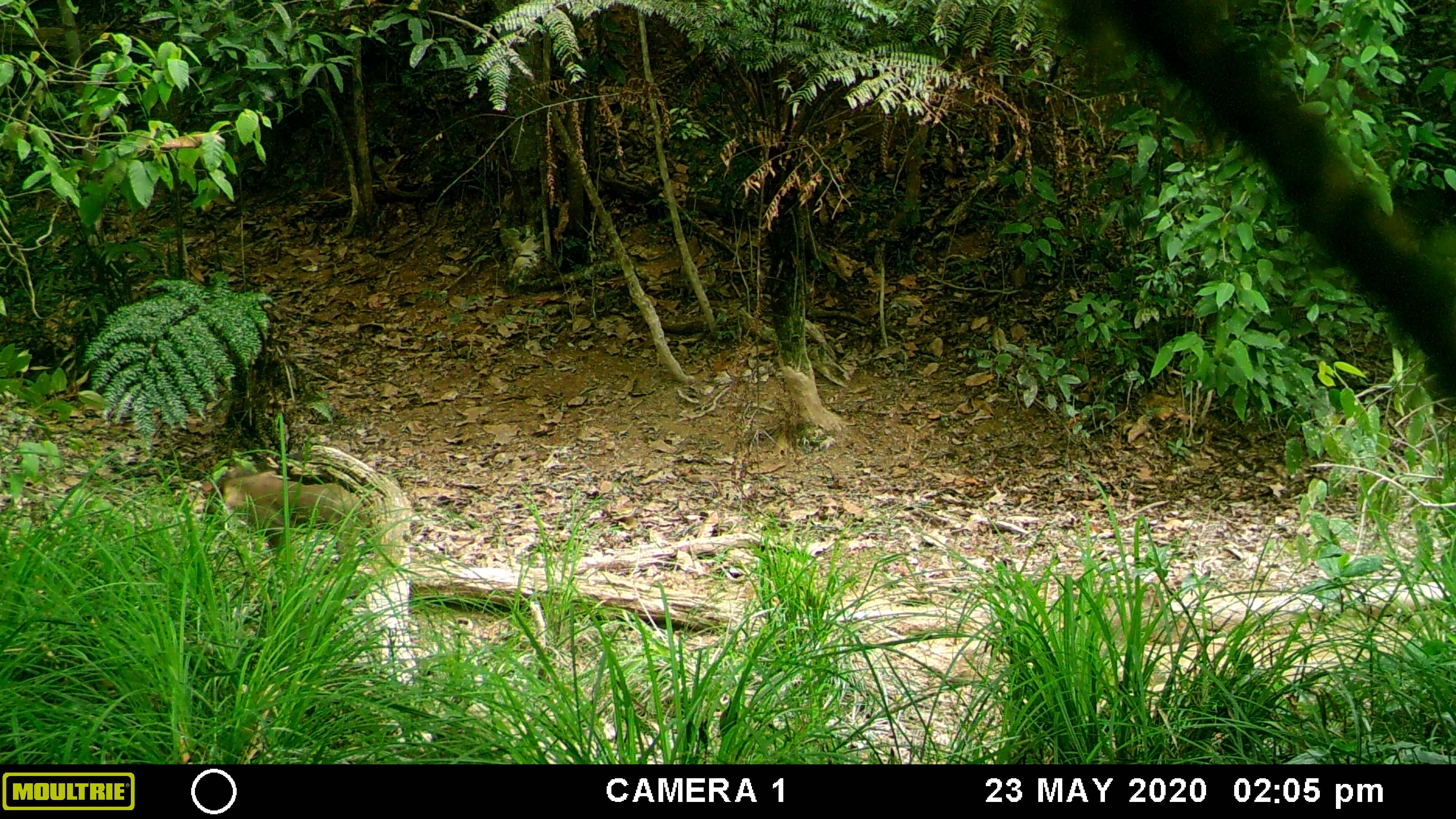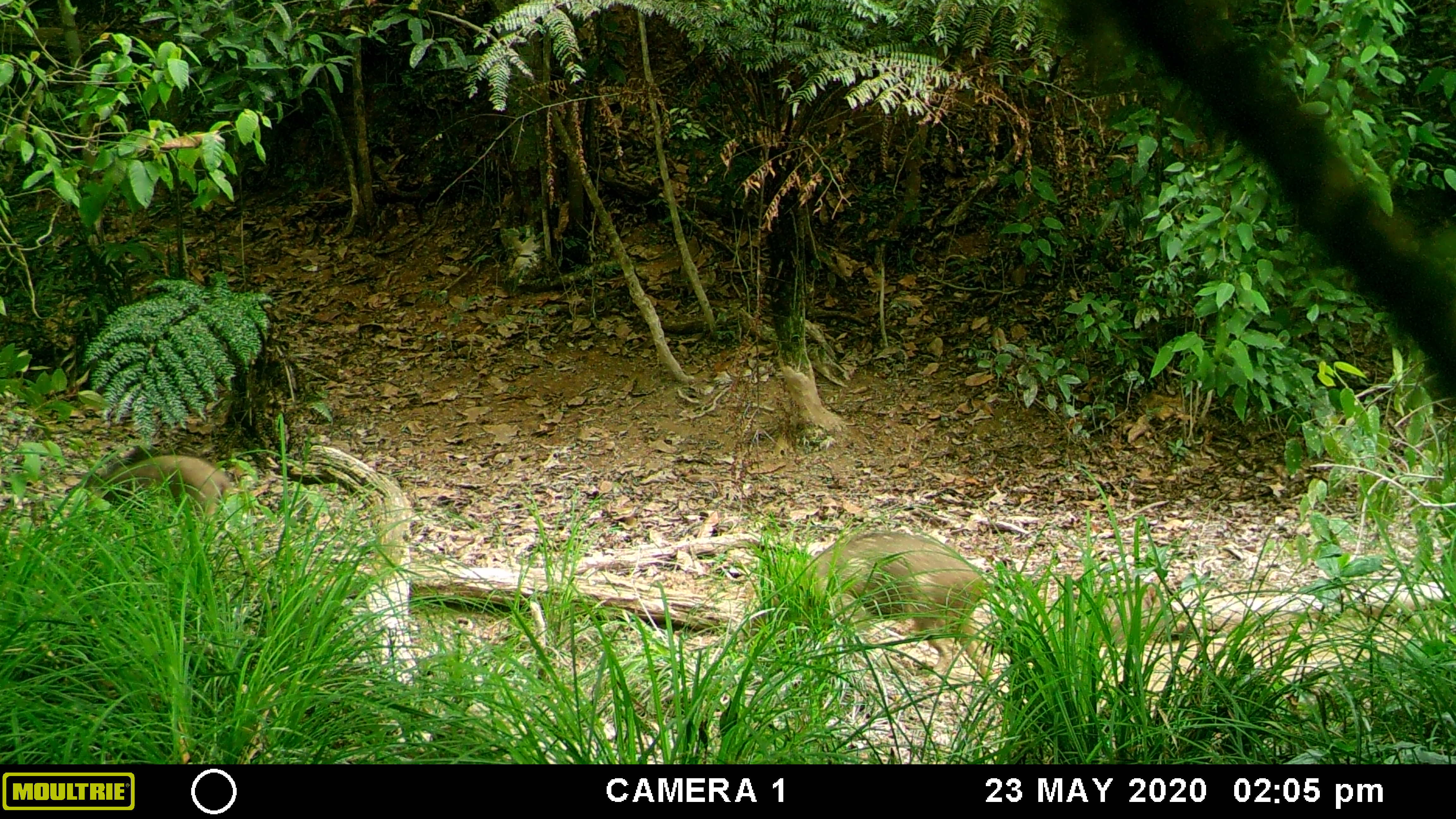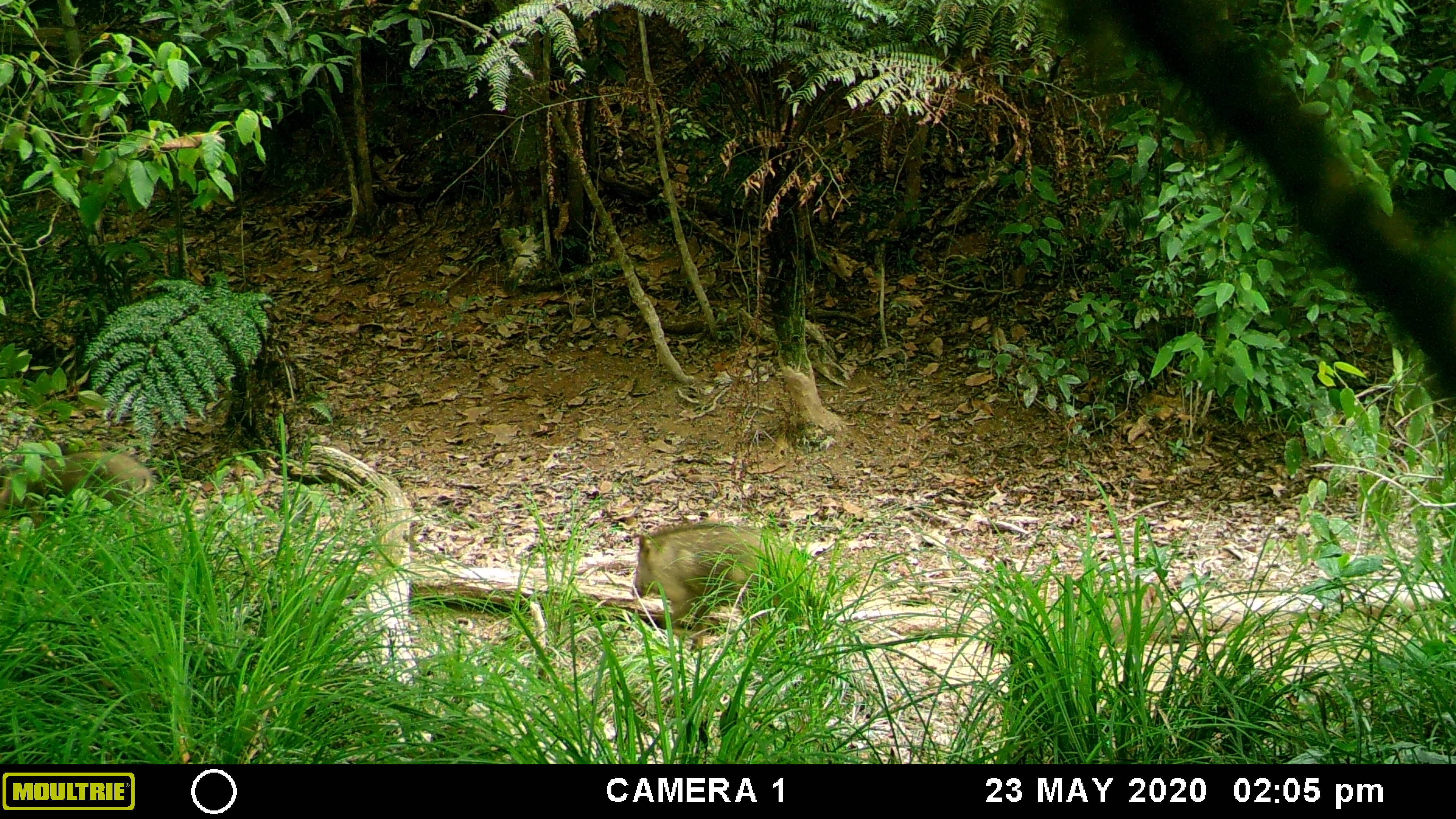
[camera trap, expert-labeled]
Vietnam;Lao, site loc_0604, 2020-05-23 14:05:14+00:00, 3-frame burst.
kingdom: Animalia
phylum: Chordata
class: Mammalia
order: Artiodactyla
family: Suidae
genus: Sus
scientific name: Sus scrofa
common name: eurasian wild pig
Eurasian wild pig (Sus scrofa). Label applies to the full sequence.